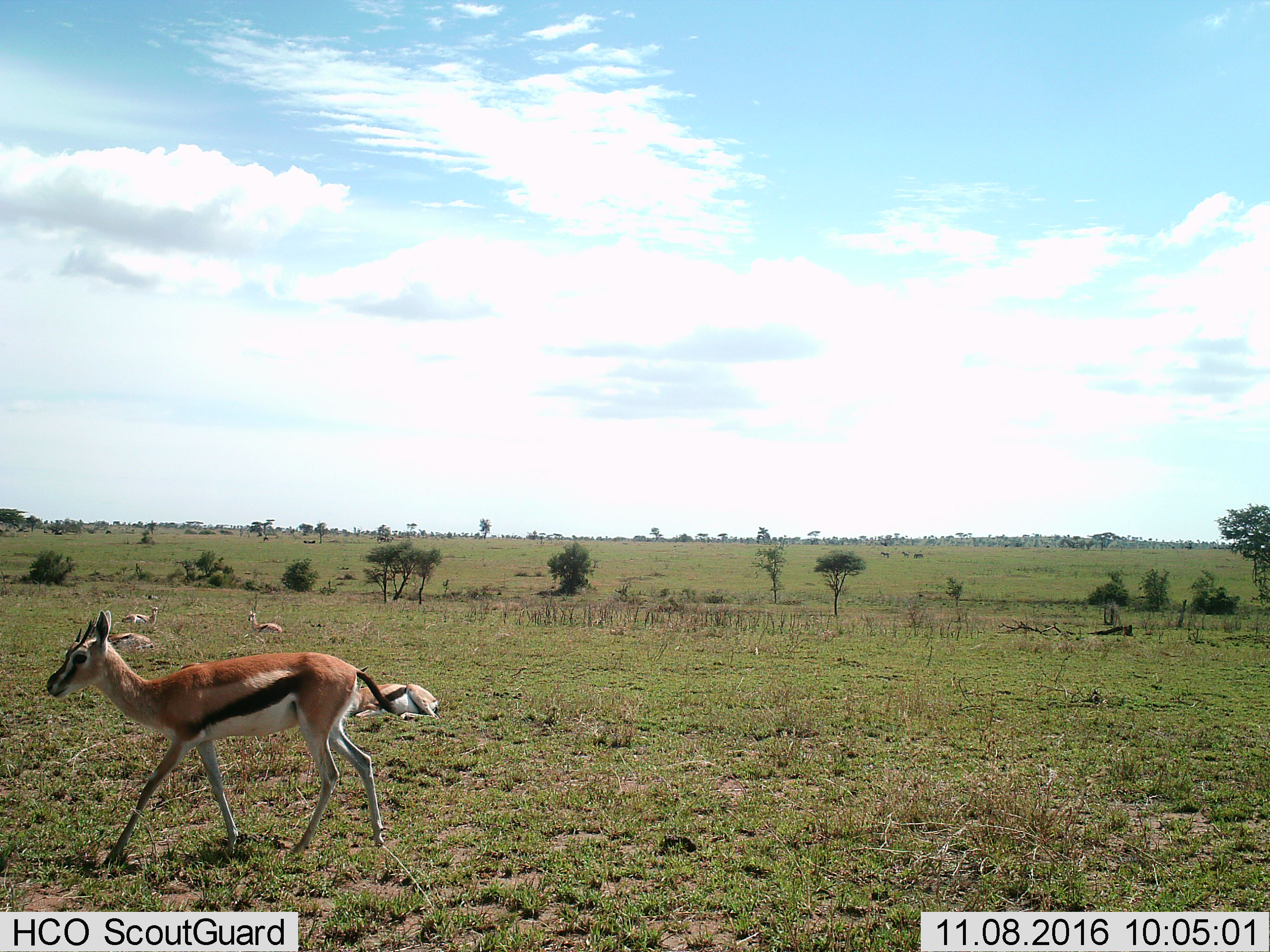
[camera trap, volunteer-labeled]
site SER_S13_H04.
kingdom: Animalia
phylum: Chordata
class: Mammalia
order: Artiodactyla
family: Bovidae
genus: Eudorcas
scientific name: Eudorcas thomsonii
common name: thomson's gazelle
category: gazellethomsons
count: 5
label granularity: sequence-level